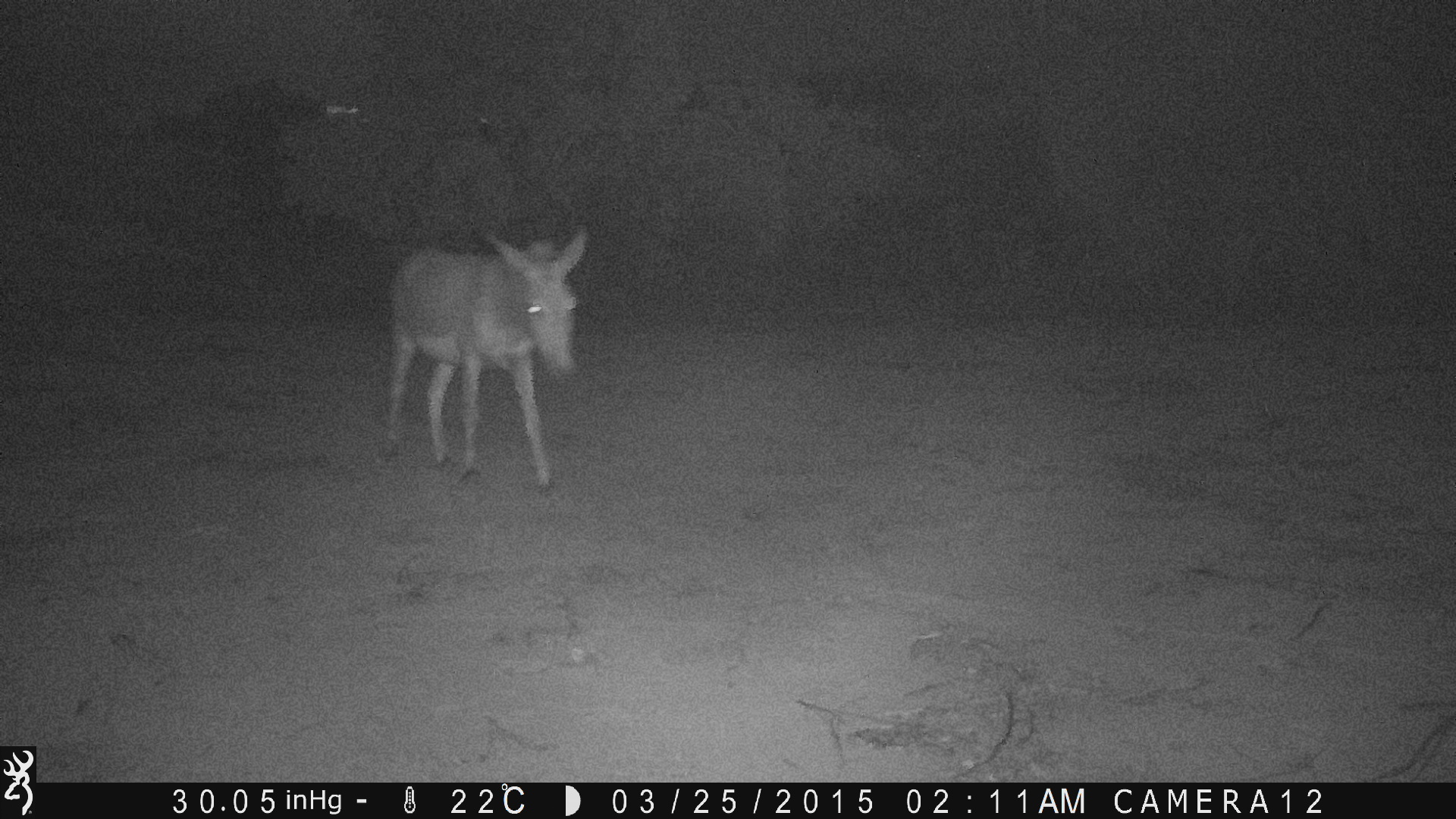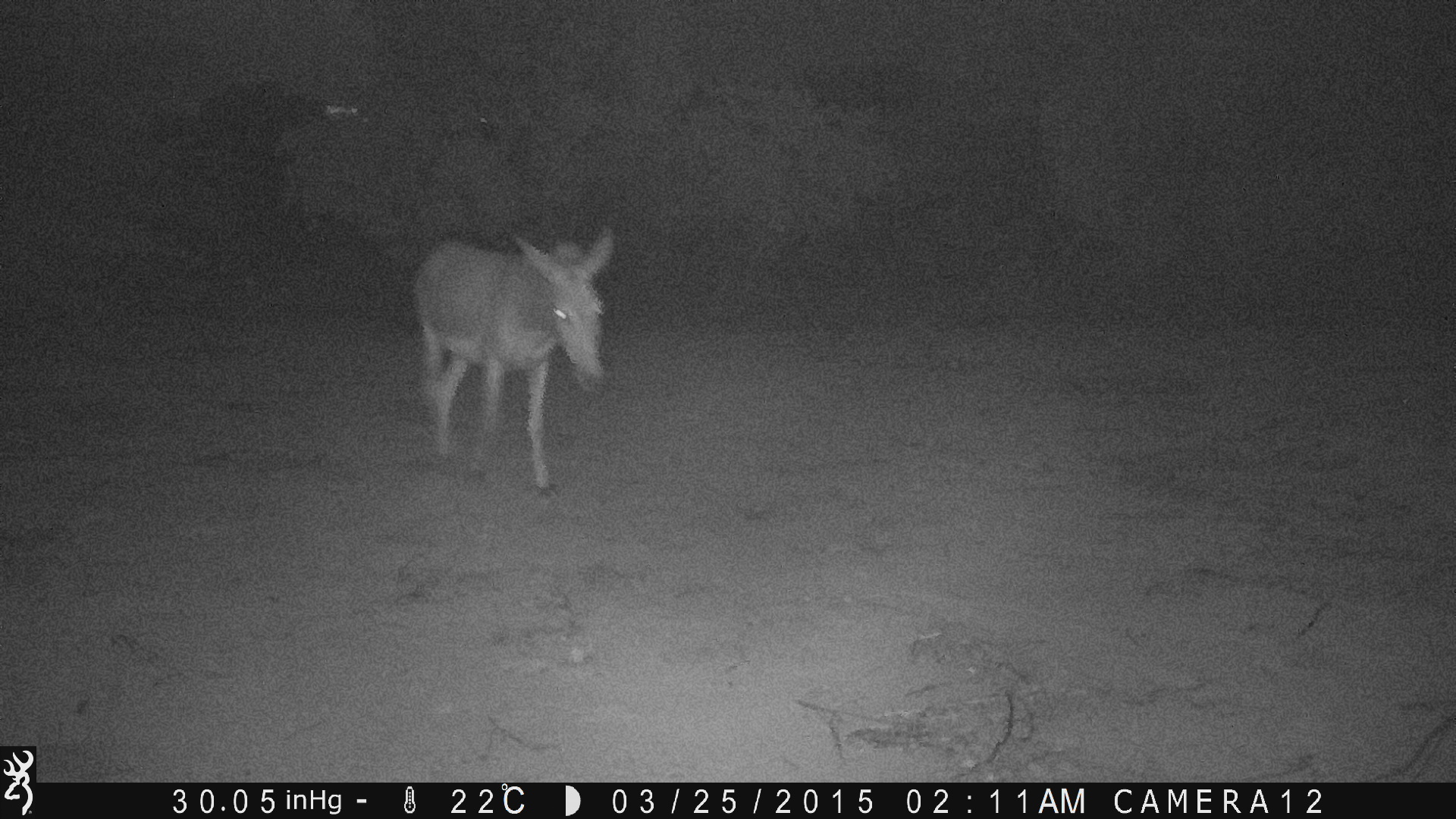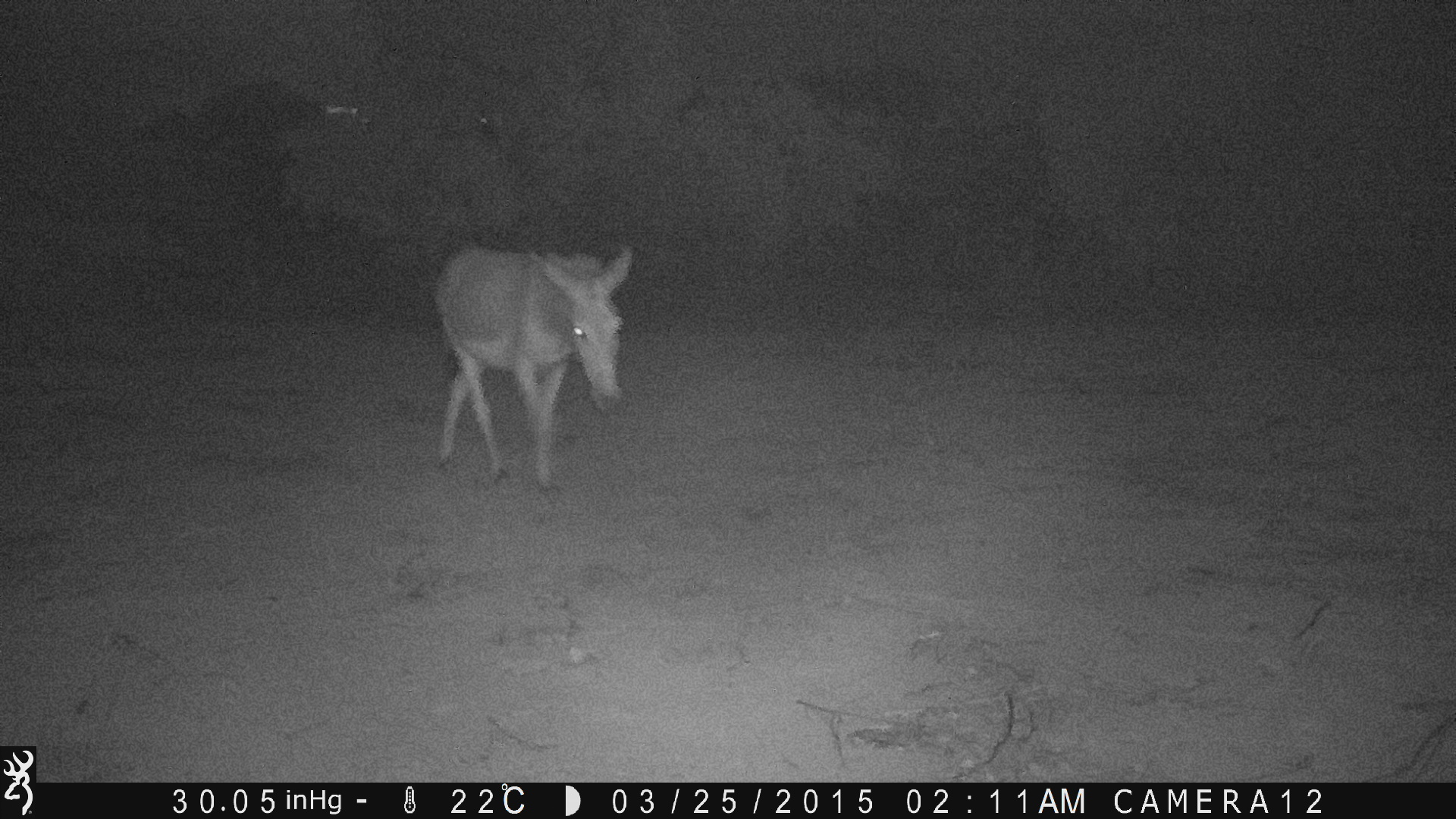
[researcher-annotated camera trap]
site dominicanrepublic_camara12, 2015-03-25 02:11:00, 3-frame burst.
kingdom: Animalia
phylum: Chordata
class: Mammalia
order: Perissodactyla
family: Equidae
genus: Equus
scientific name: Equus asinus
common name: donkey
Donkey (Equus asinus).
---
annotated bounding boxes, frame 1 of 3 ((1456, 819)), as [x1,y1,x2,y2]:
donkey: [383,225,587,491]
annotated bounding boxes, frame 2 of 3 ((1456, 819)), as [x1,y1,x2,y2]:
donkey: [410,229,614,497]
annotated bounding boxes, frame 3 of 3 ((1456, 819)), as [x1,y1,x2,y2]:
donkey: [429,242,631,494]